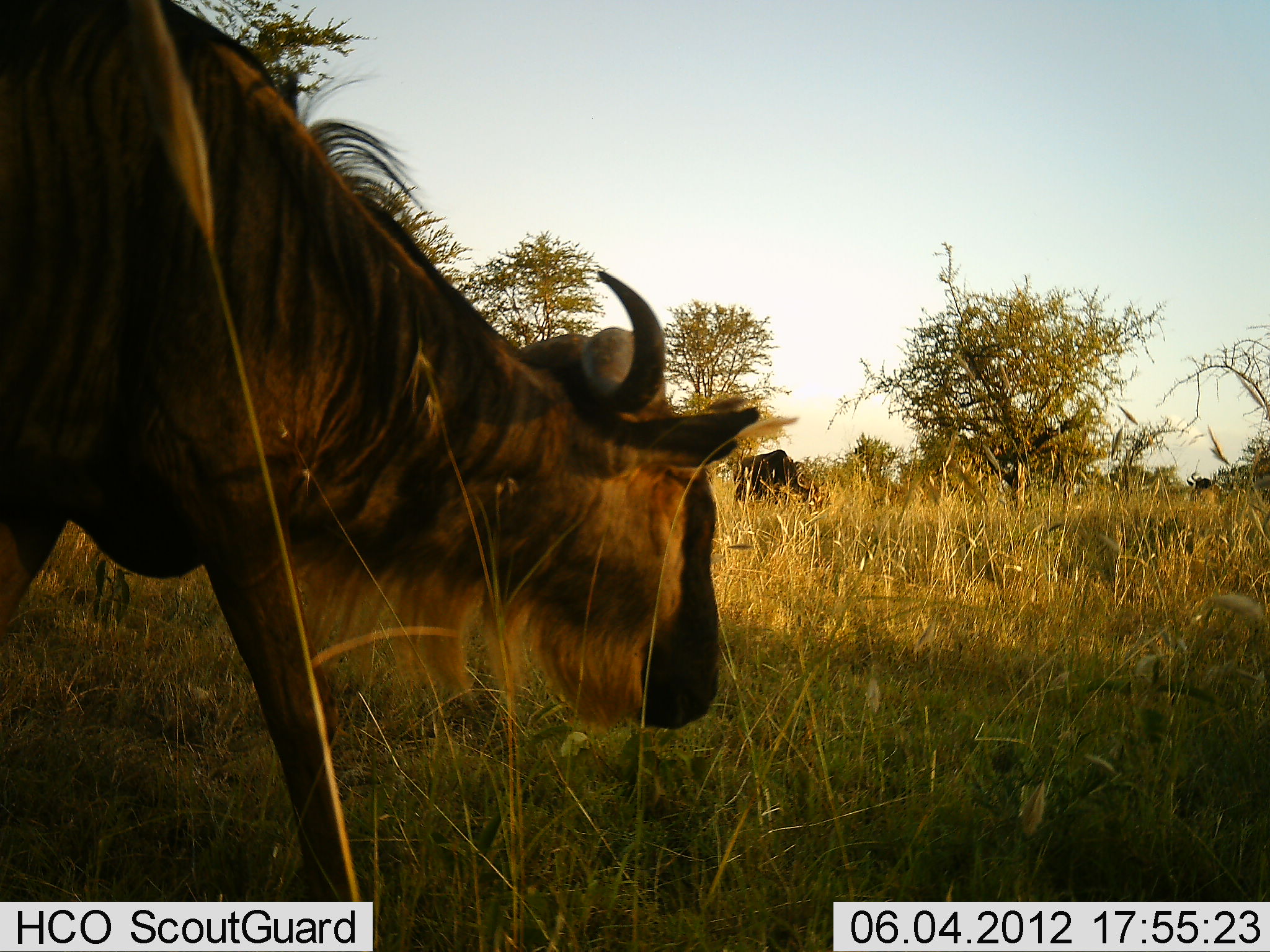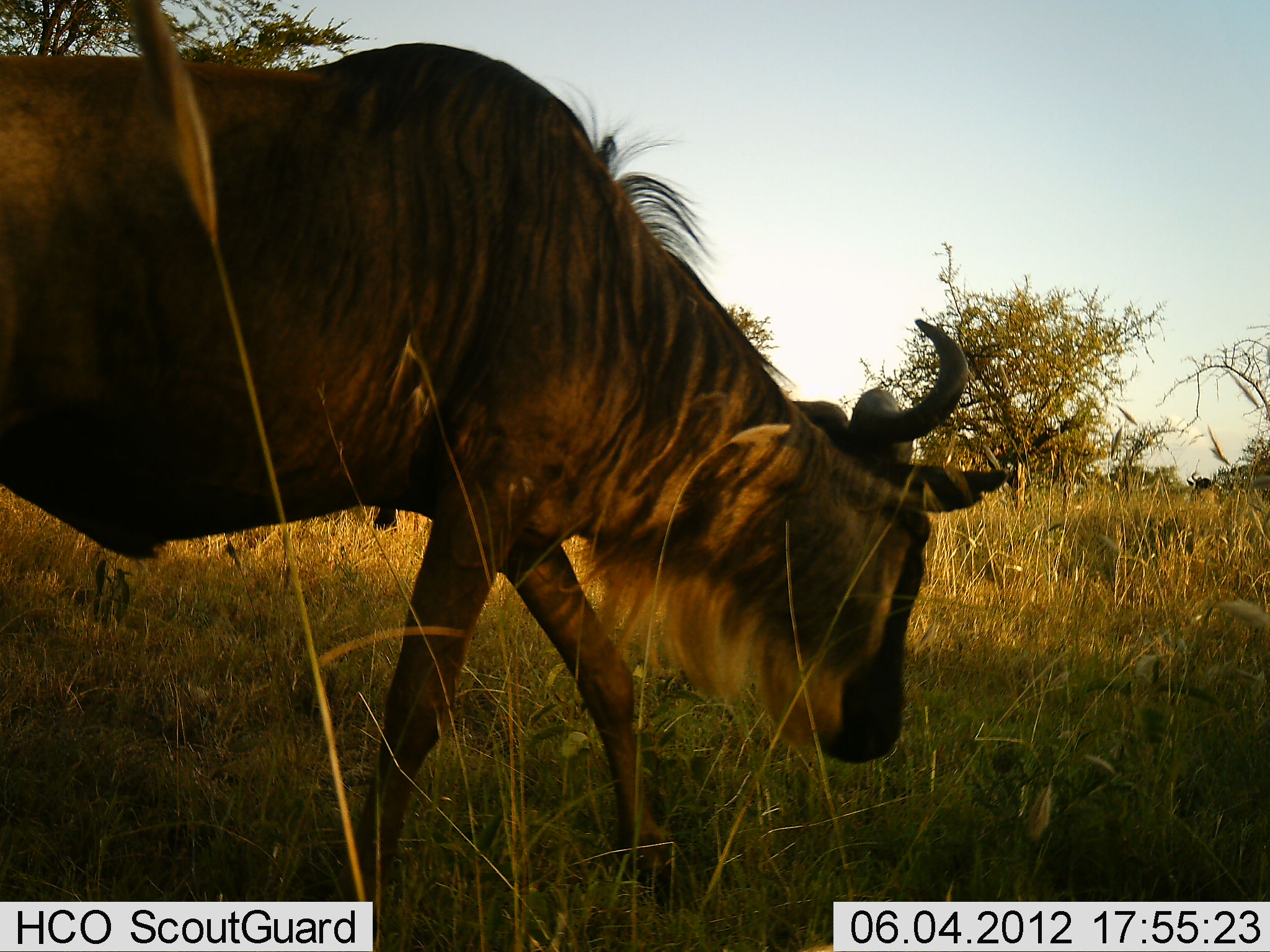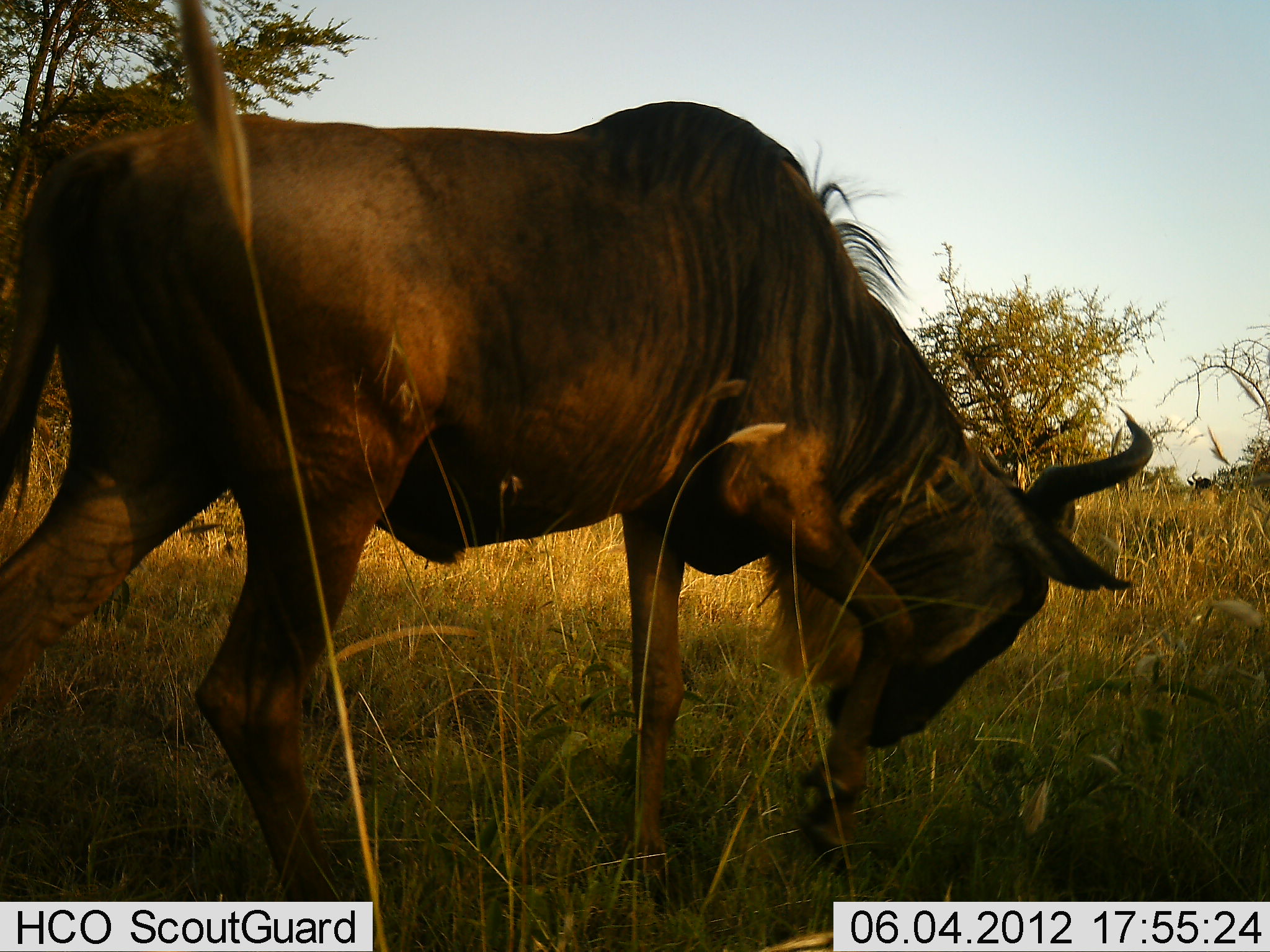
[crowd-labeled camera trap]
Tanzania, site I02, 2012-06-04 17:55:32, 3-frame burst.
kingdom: Animalia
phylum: Chordata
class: Mammalia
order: Artiodactyla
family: Bovidae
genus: Connochaetes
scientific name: Connochaetes taurinus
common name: blue wildebeest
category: wildebeest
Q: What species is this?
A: Wildebeest (blue wildebeest) (Connochaetes taurinus).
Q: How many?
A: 1.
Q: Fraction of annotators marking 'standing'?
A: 20%.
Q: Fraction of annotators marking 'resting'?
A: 0%.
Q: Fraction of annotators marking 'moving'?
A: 90%.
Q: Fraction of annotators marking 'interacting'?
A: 0%.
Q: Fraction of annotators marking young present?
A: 0%.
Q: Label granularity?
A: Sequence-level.